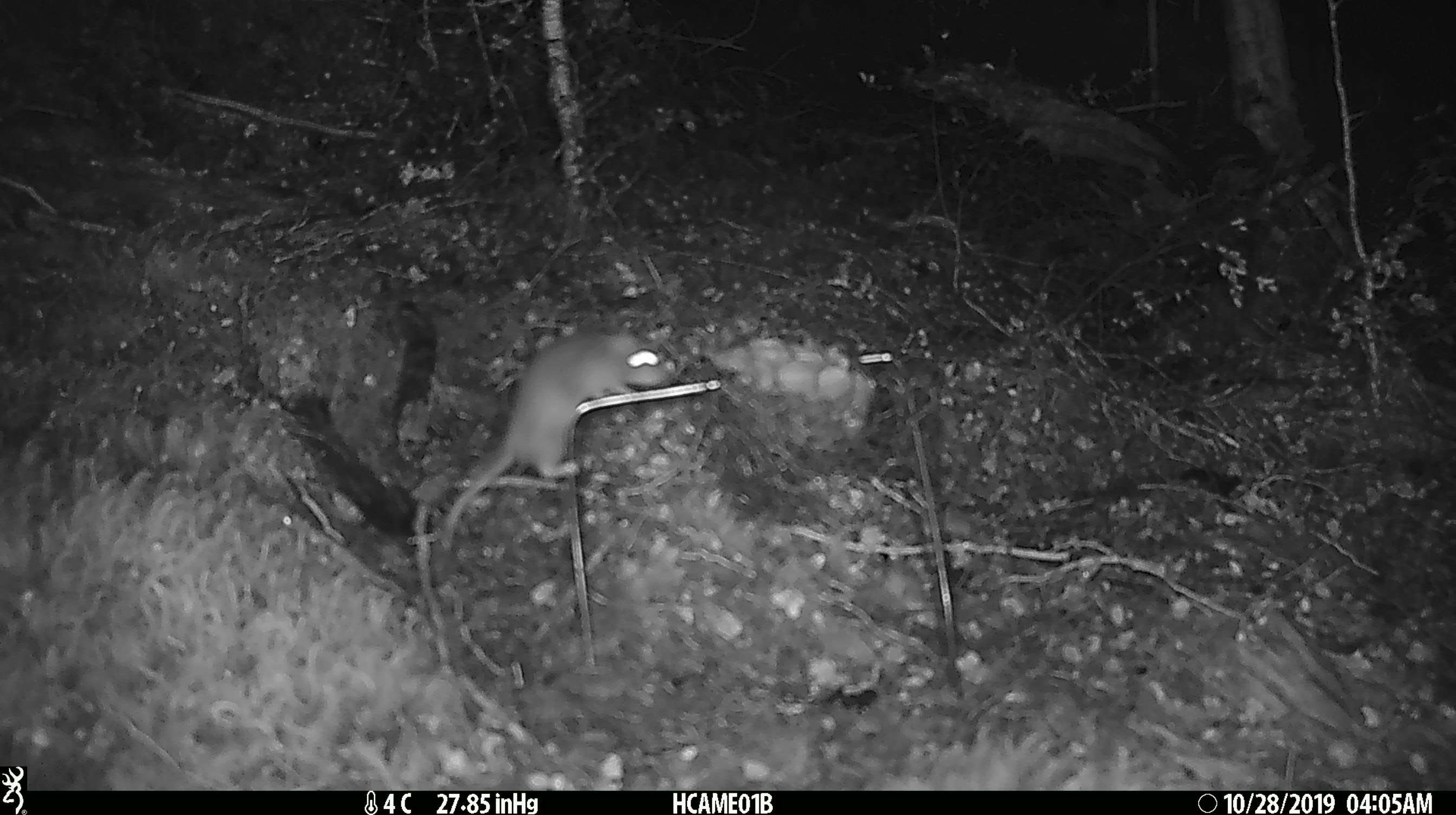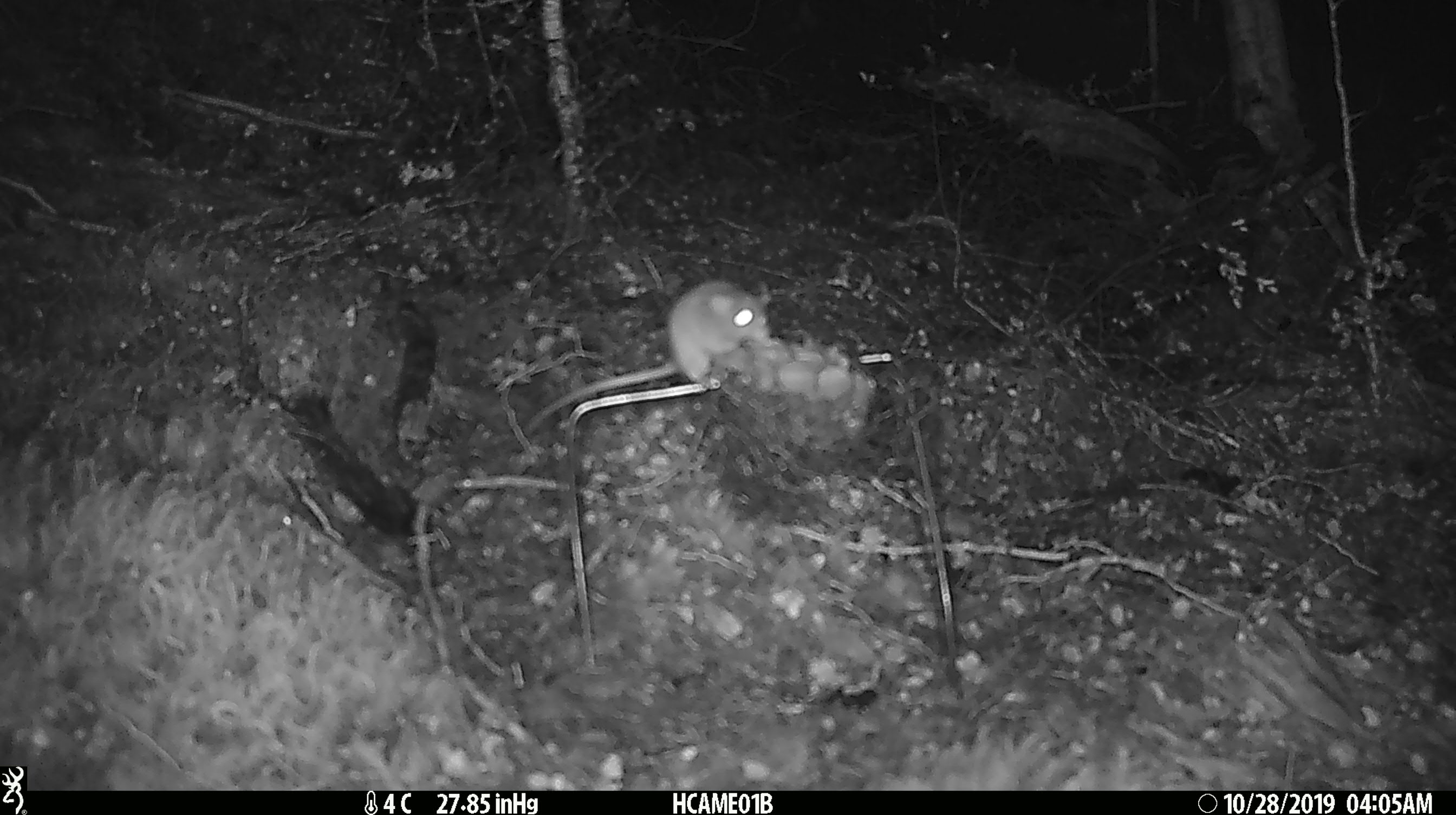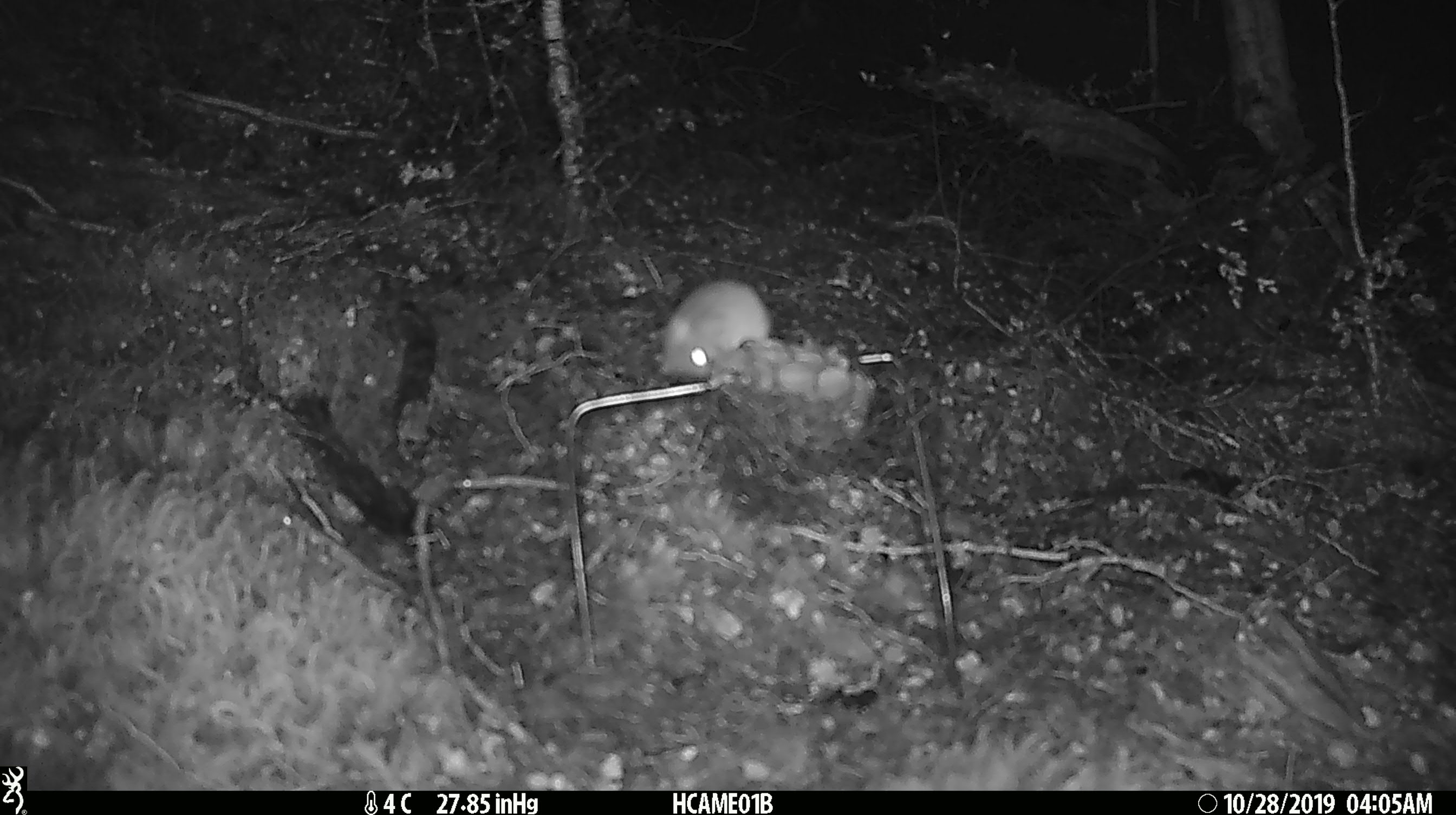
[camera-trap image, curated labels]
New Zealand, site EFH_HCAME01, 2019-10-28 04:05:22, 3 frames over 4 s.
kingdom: Animalia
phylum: Chordata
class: Mammalia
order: Rodentia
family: Muridae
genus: Mus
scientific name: Mus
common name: mouse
Mouse (Mus).